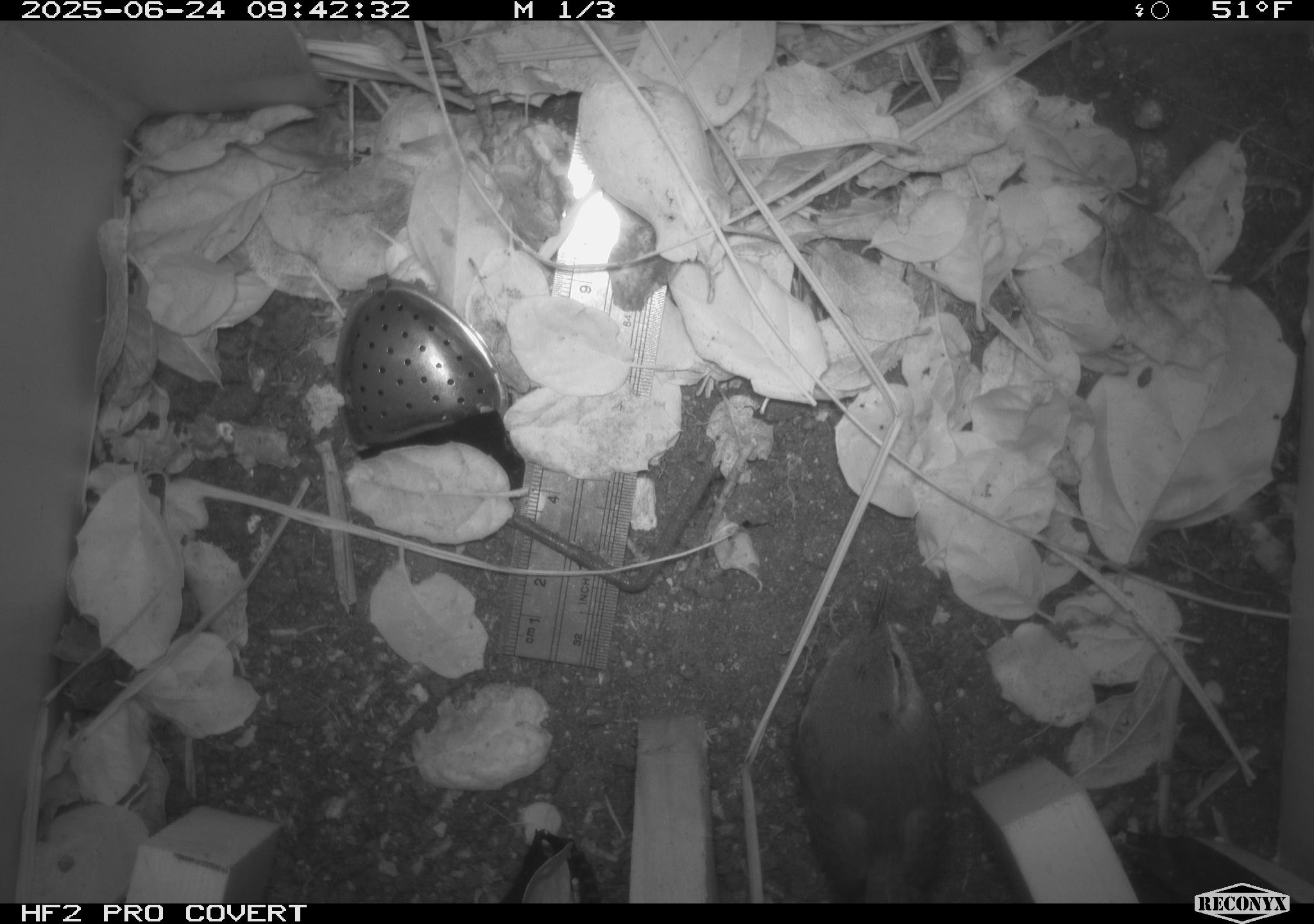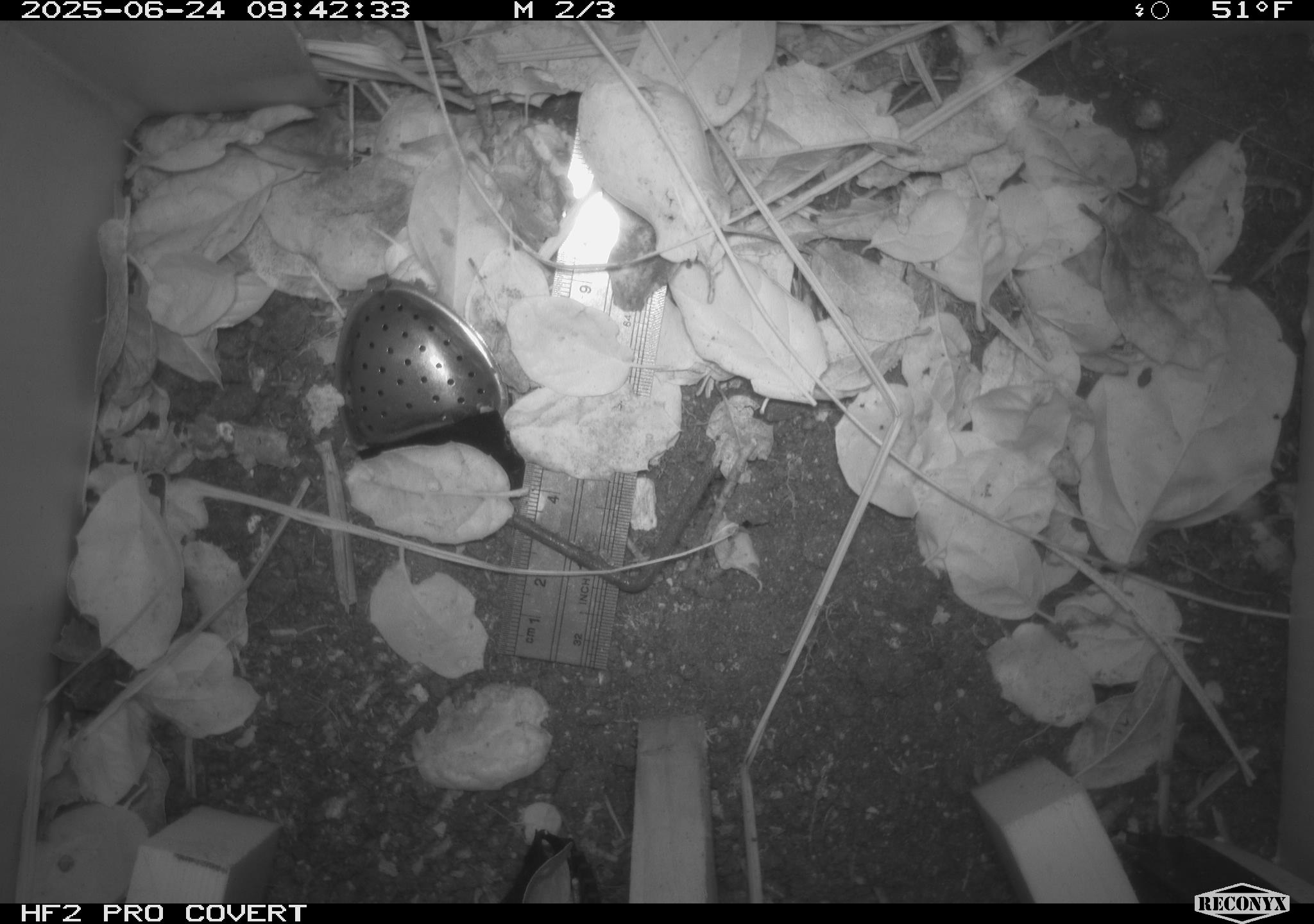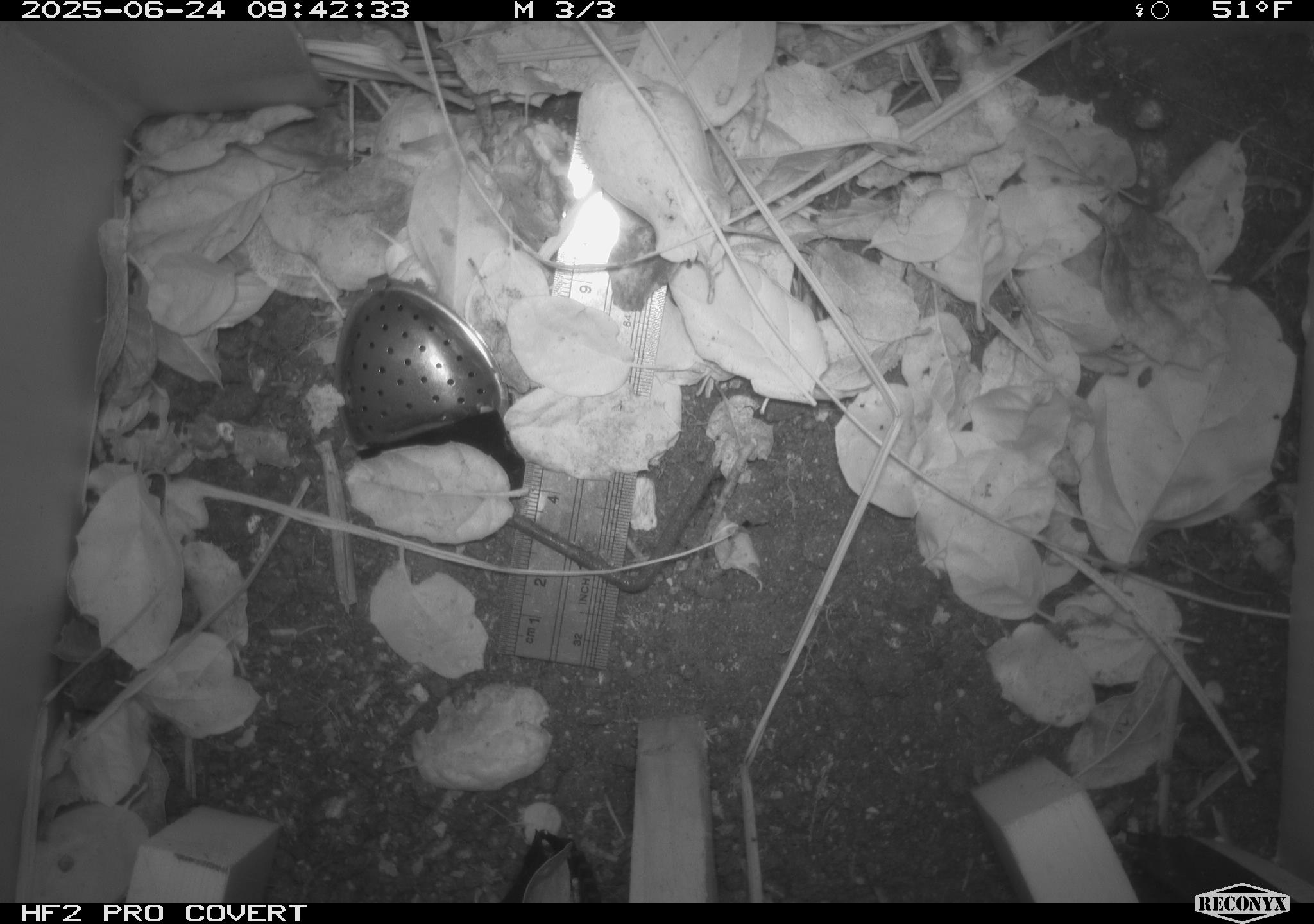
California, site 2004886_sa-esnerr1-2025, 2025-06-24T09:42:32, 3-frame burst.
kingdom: Animalia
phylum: Chordata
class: Aves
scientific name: Aves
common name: bird